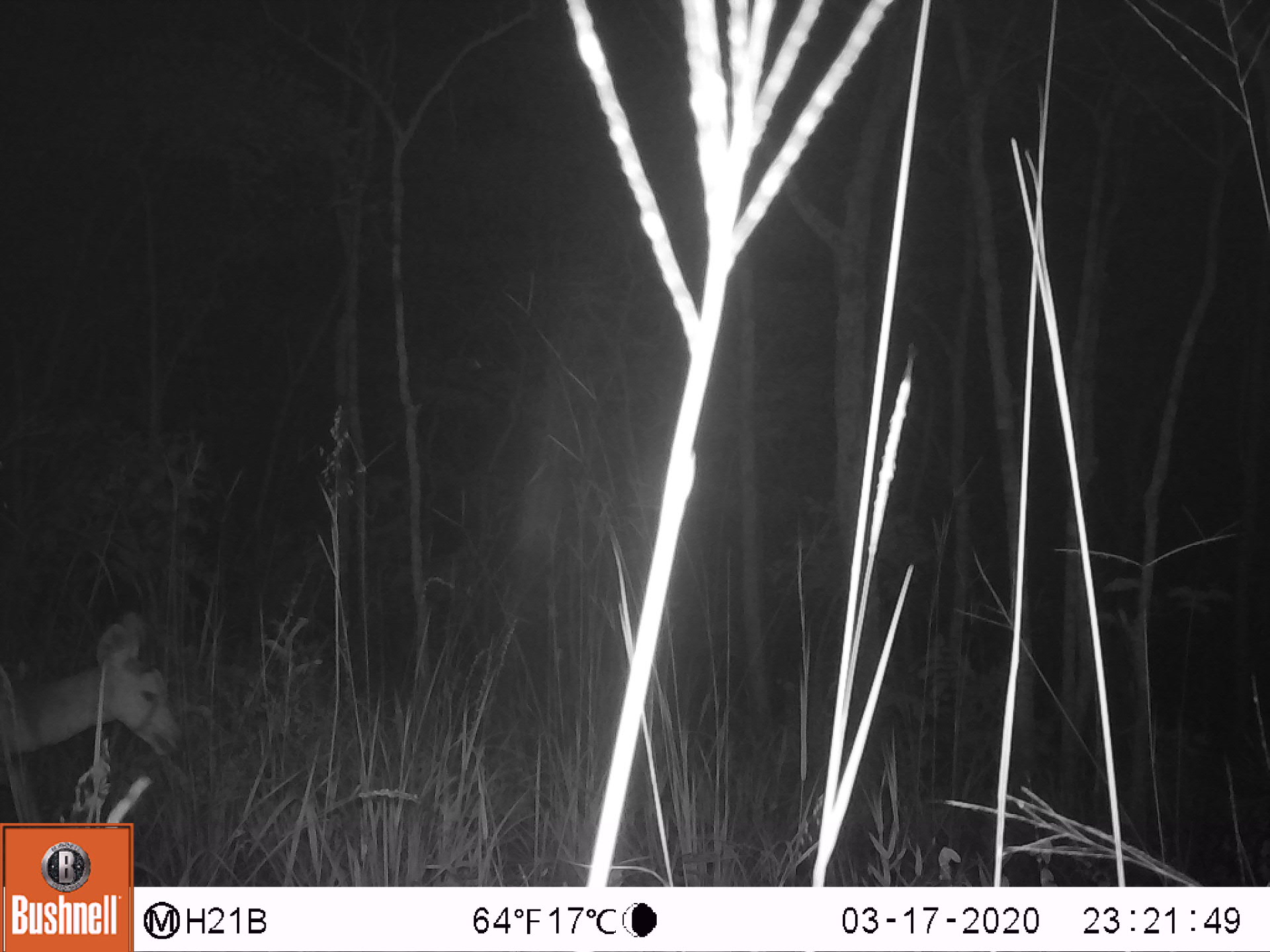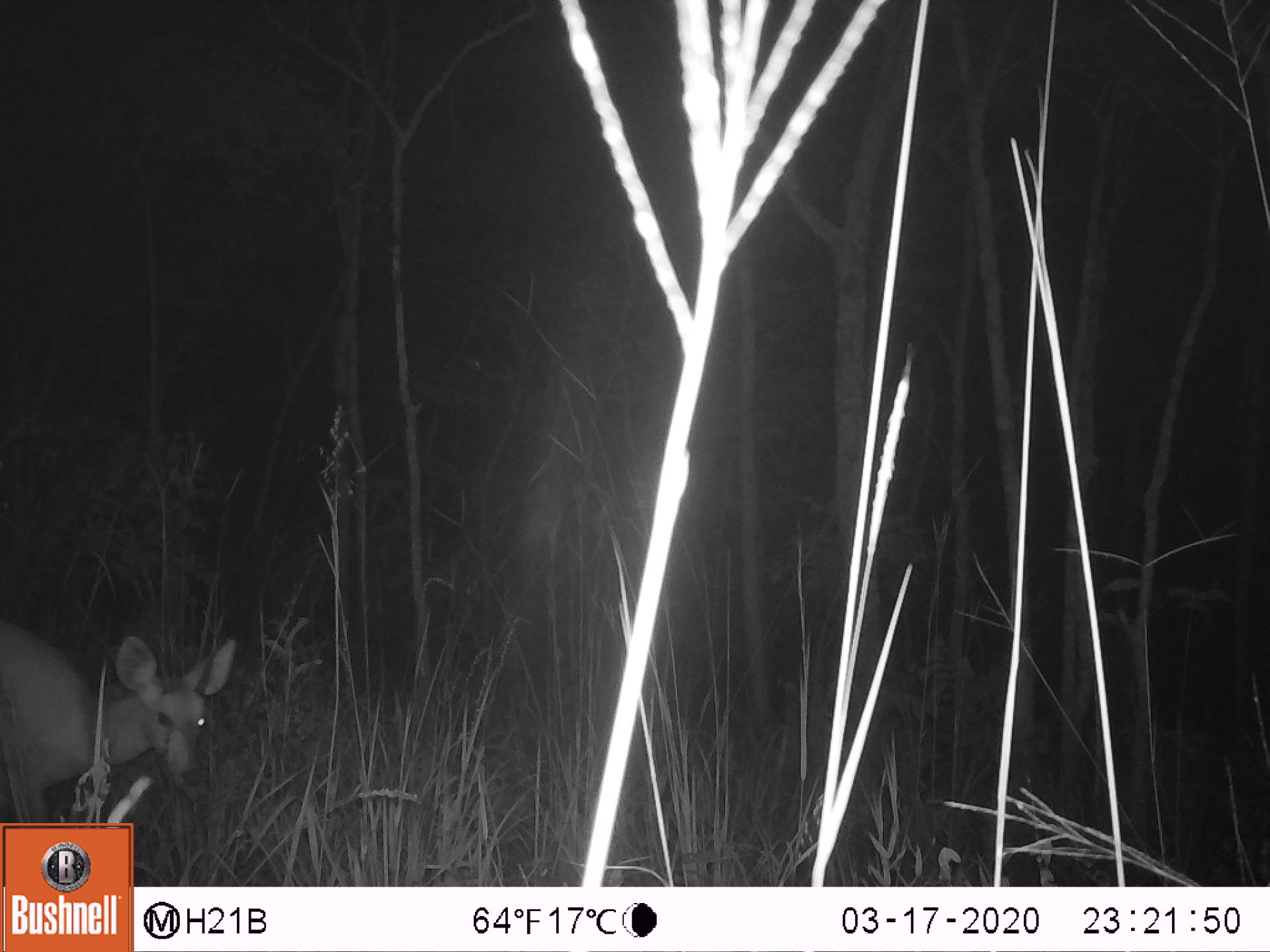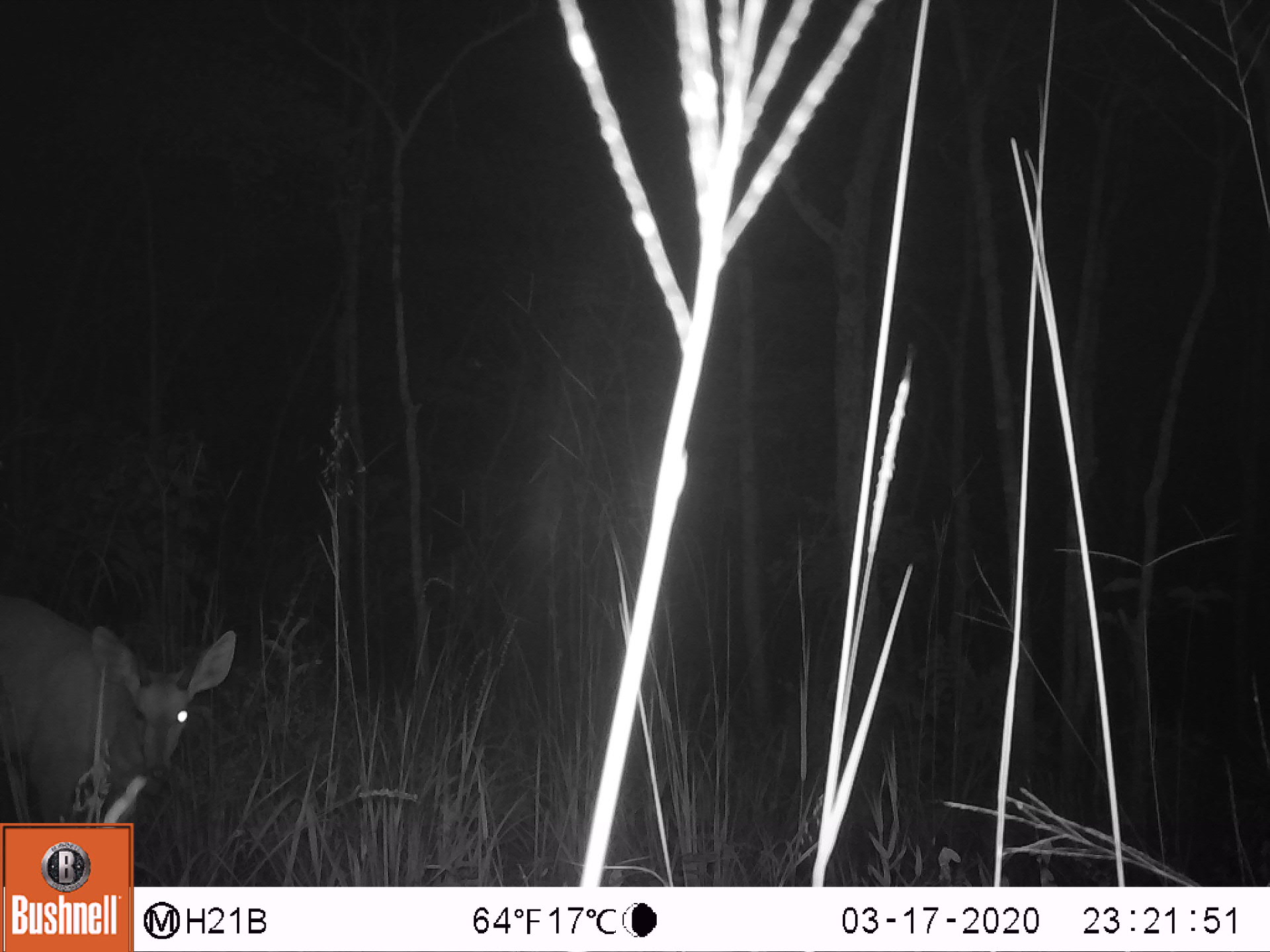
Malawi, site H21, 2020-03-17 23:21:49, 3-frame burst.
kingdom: Animalia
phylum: Chordata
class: Mammalia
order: Artiodactyla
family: Bovidae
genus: Tragelaphus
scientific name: Tragelaphus sylvaticus sylvaticus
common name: cape bushbuck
Cape bushbuck (Tragelaphus sylvaticus sylvaticus), count 1.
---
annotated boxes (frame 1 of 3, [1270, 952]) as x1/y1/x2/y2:
cape bushbuck: 0/597/190/811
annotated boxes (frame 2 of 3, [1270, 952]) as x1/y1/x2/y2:
cape bushbuck: 0/617/236/818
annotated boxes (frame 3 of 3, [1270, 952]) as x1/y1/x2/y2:
cape bushbuck: 0/602/238/819